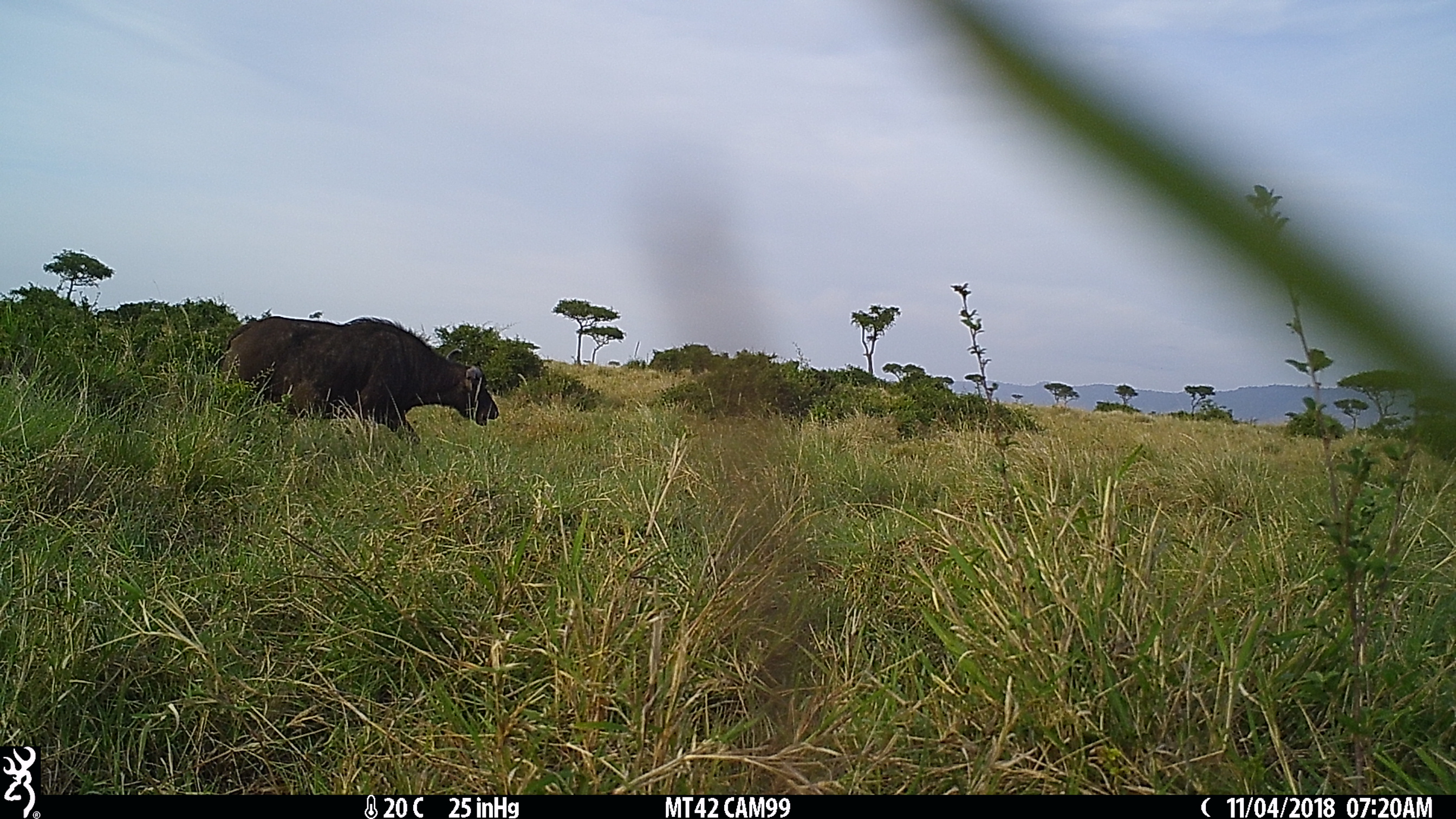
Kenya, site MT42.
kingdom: Animalia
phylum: Chordata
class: Mammalia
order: Artiodactyla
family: Bovidae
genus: Syncerus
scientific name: Syncerus caffer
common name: buffalo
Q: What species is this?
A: Buffalo (Syncerus caffer).